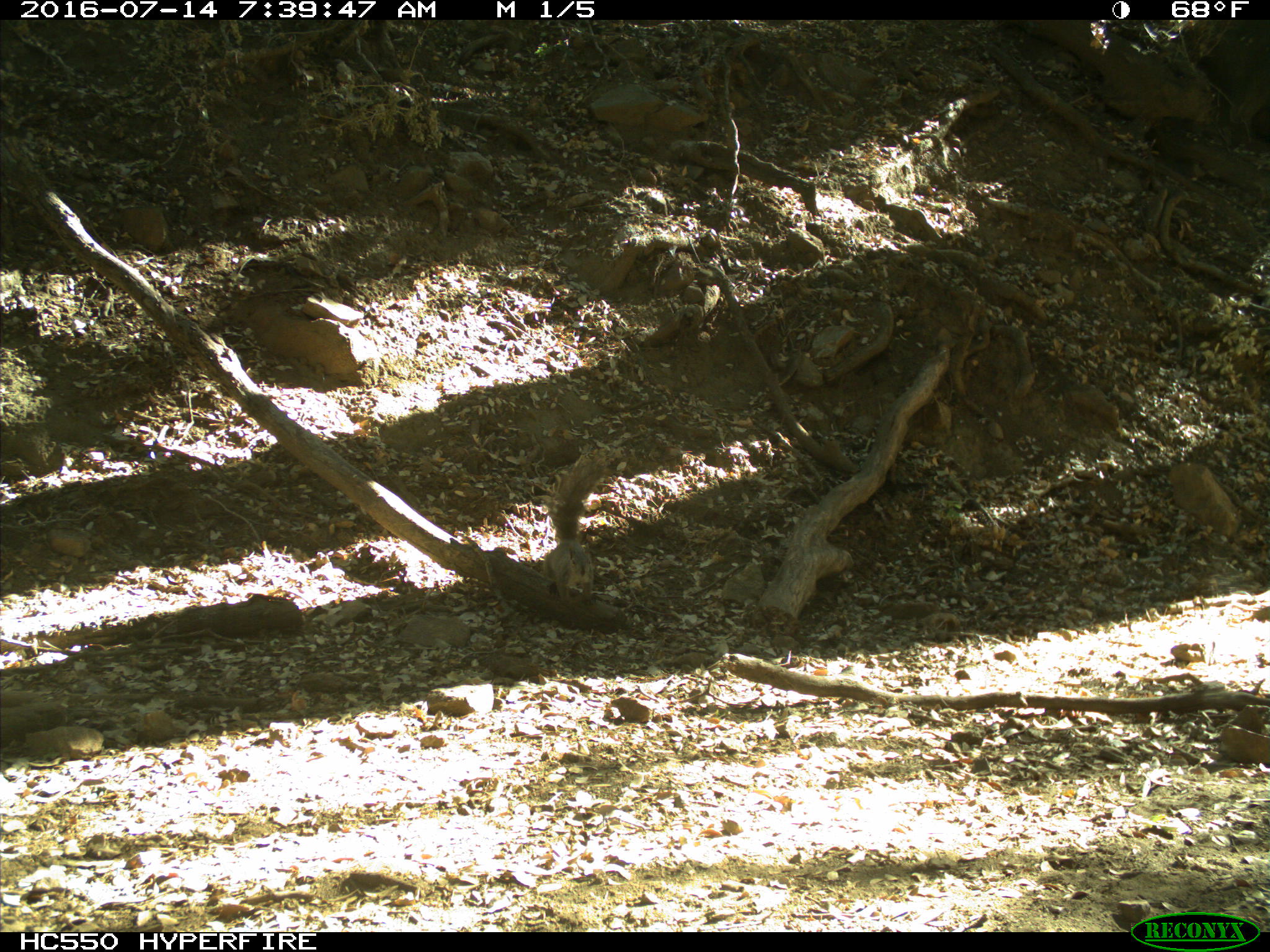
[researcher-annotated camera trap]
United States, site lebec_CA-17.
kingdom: Animalia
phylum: Chordata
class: Mammalia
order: Rodentia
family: Sciuridae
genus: Sciurus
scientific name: Sciurus carolinensis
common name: eastern gray squirrel